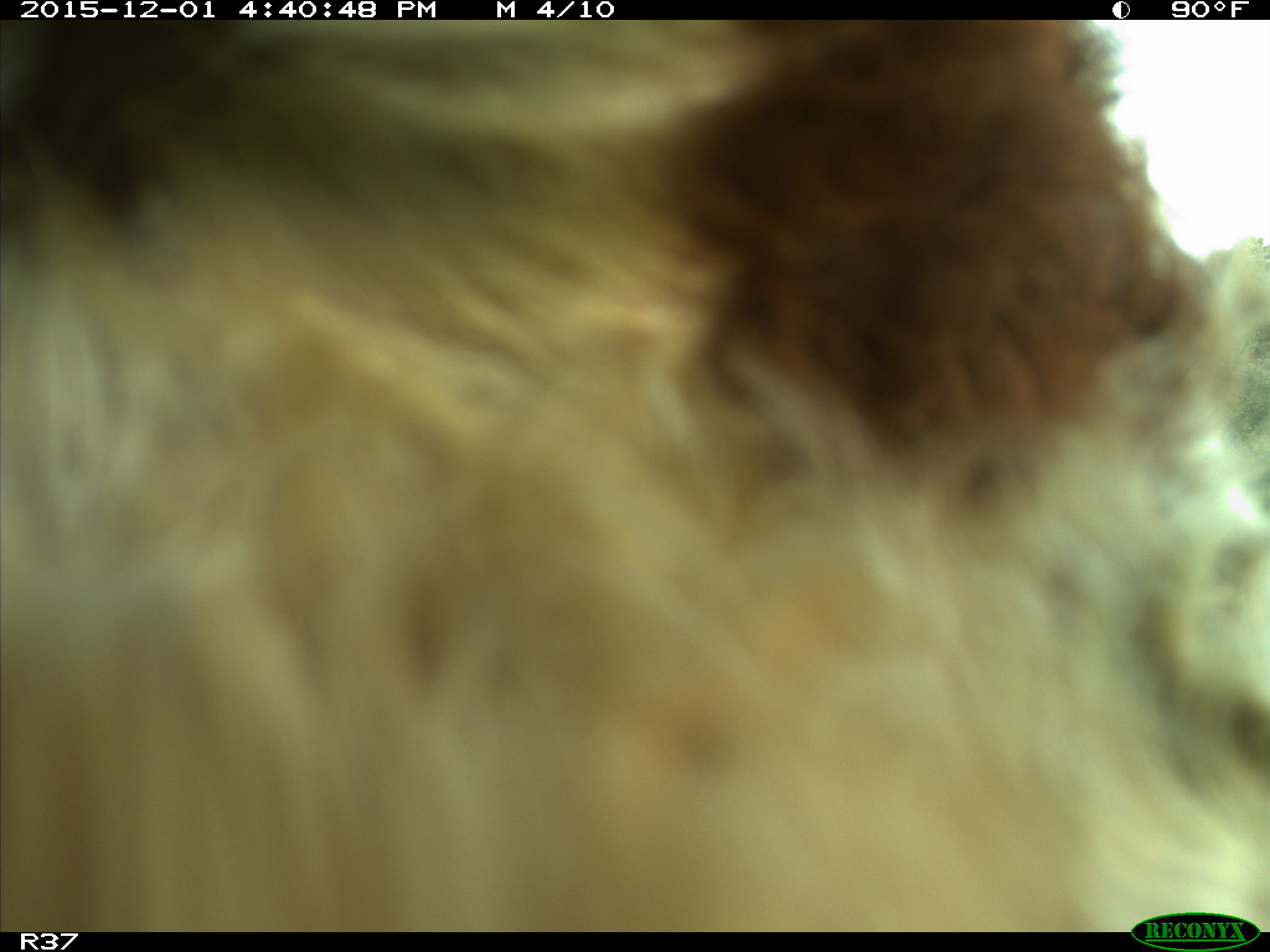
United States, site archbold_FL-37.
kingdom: Animalia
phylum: Chordata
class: Mammalia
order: Artiodactyla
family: Bovidae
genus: Bos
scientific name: Bos taurus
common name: domestic cow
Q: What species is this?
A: Bos taurus (domestic cow).